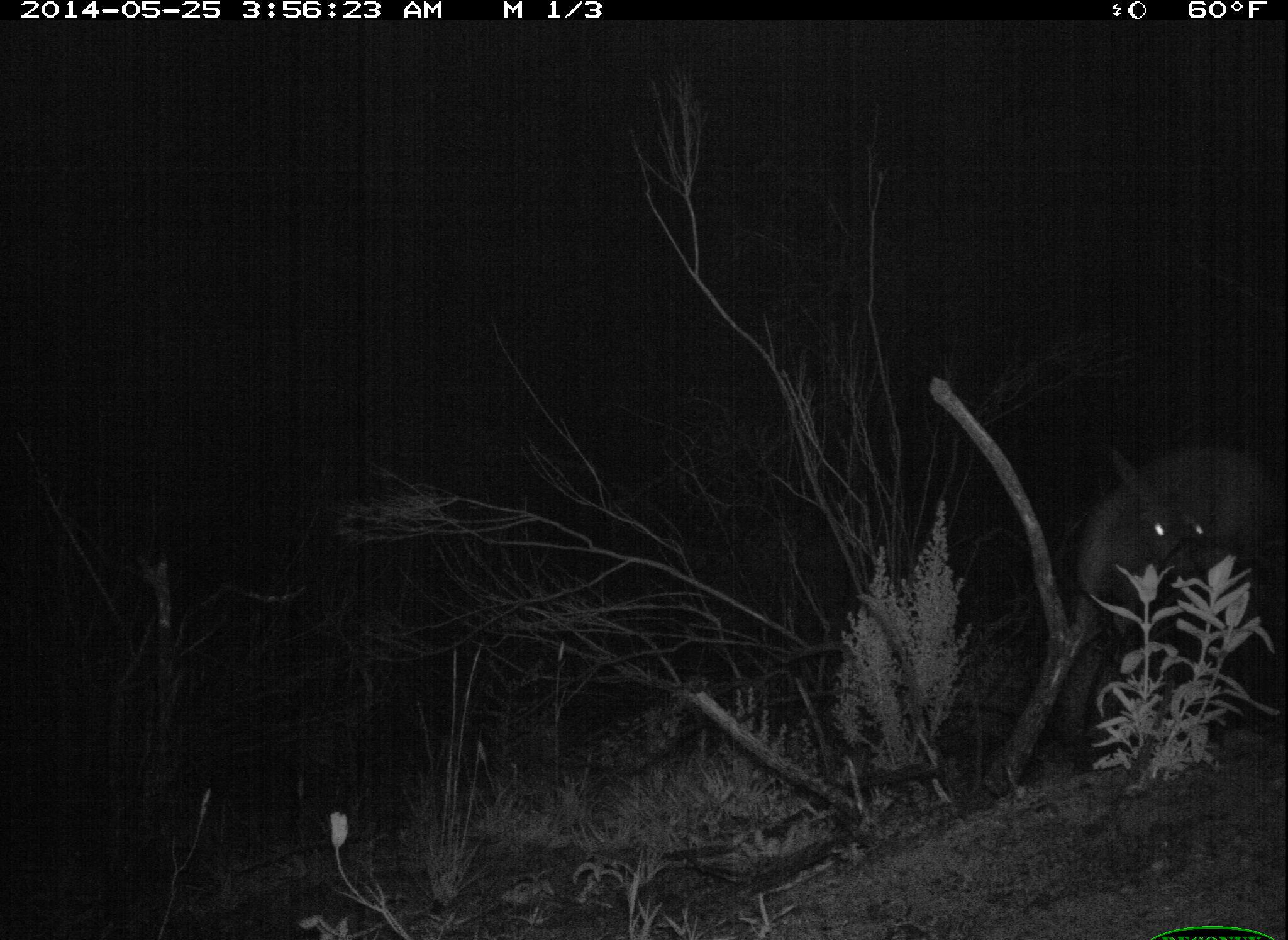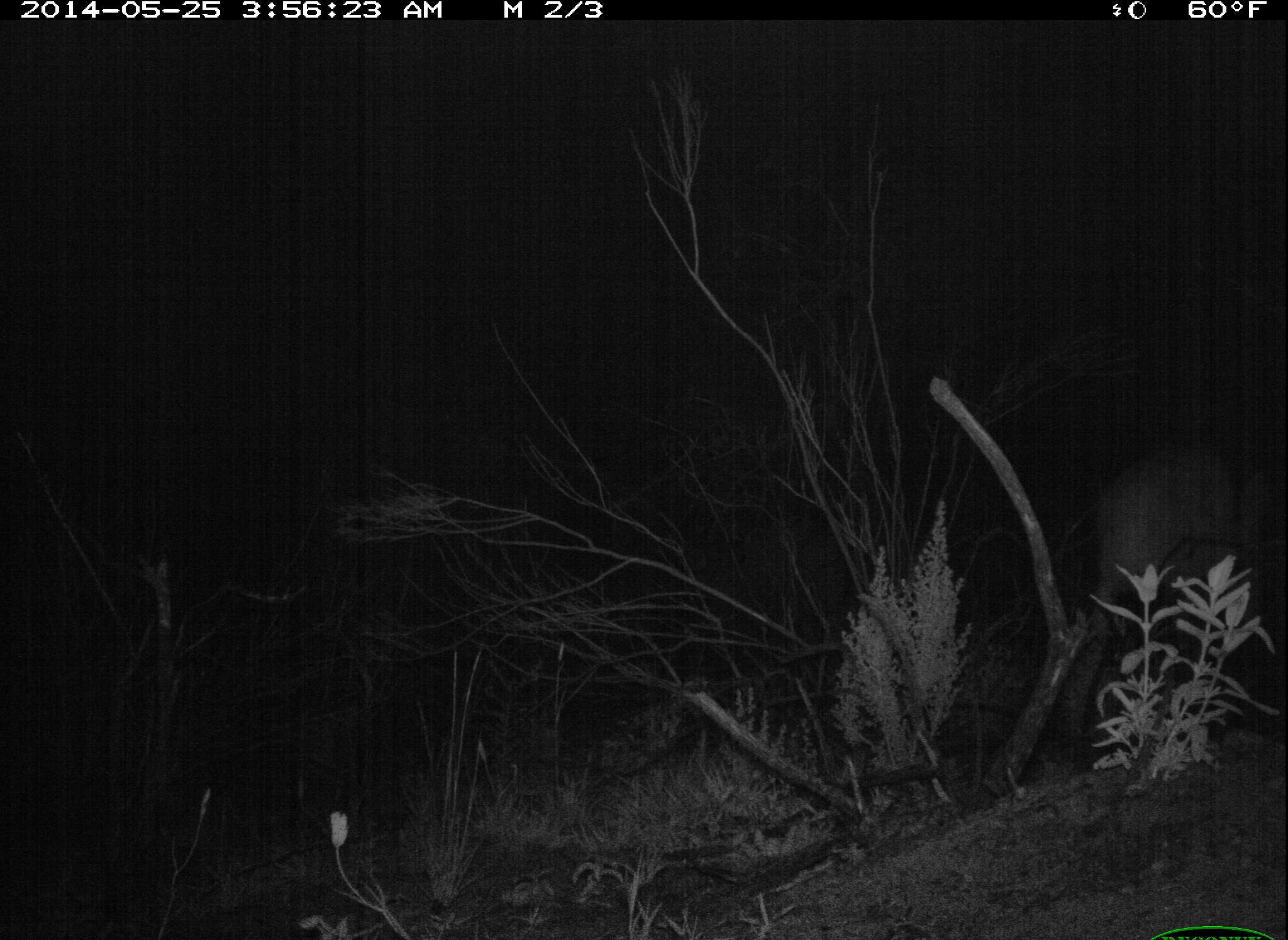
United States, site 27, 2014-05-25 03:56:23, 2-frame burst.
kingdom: Animalia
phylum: Chordata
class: Mammalia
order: Artiodactyla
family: Cervidae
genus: Odocoileus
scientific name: Odocoileus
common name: deer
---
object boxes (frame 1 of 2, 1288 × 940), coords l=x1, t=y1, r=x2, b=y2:
deer: l=1065, t=433, r=1288, b=755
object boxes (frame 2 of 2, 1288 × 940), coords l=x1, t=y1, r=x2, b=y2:
deer: l=1058, t=437, r=1288, b=778